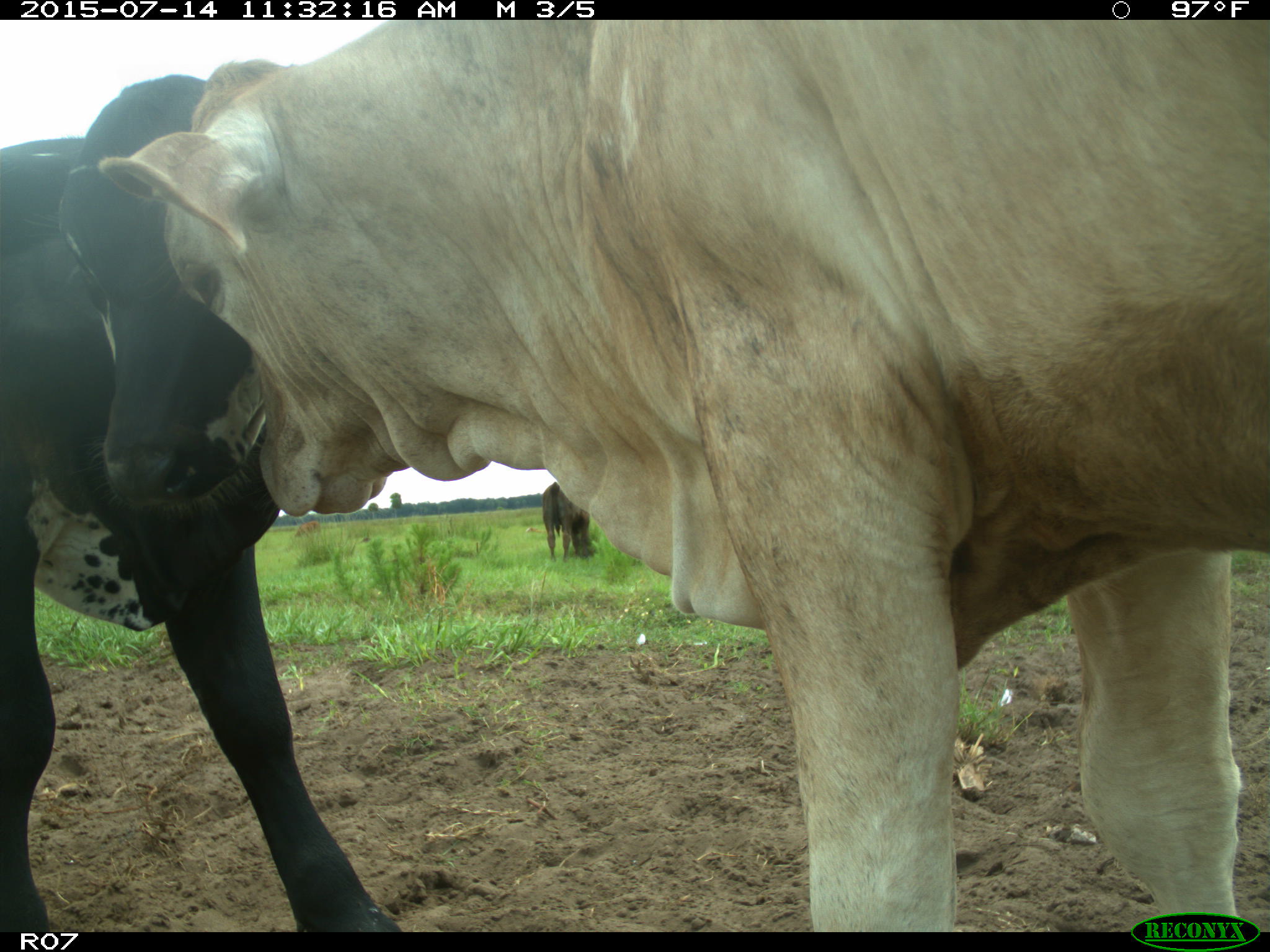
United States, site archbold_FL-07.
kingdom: Animalia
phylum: Chordata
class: Mammalia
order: Artiodactyla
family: Bovidae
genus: Bos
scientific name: Bos taurus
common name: domestic cow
Bos taurus (domestic cow).